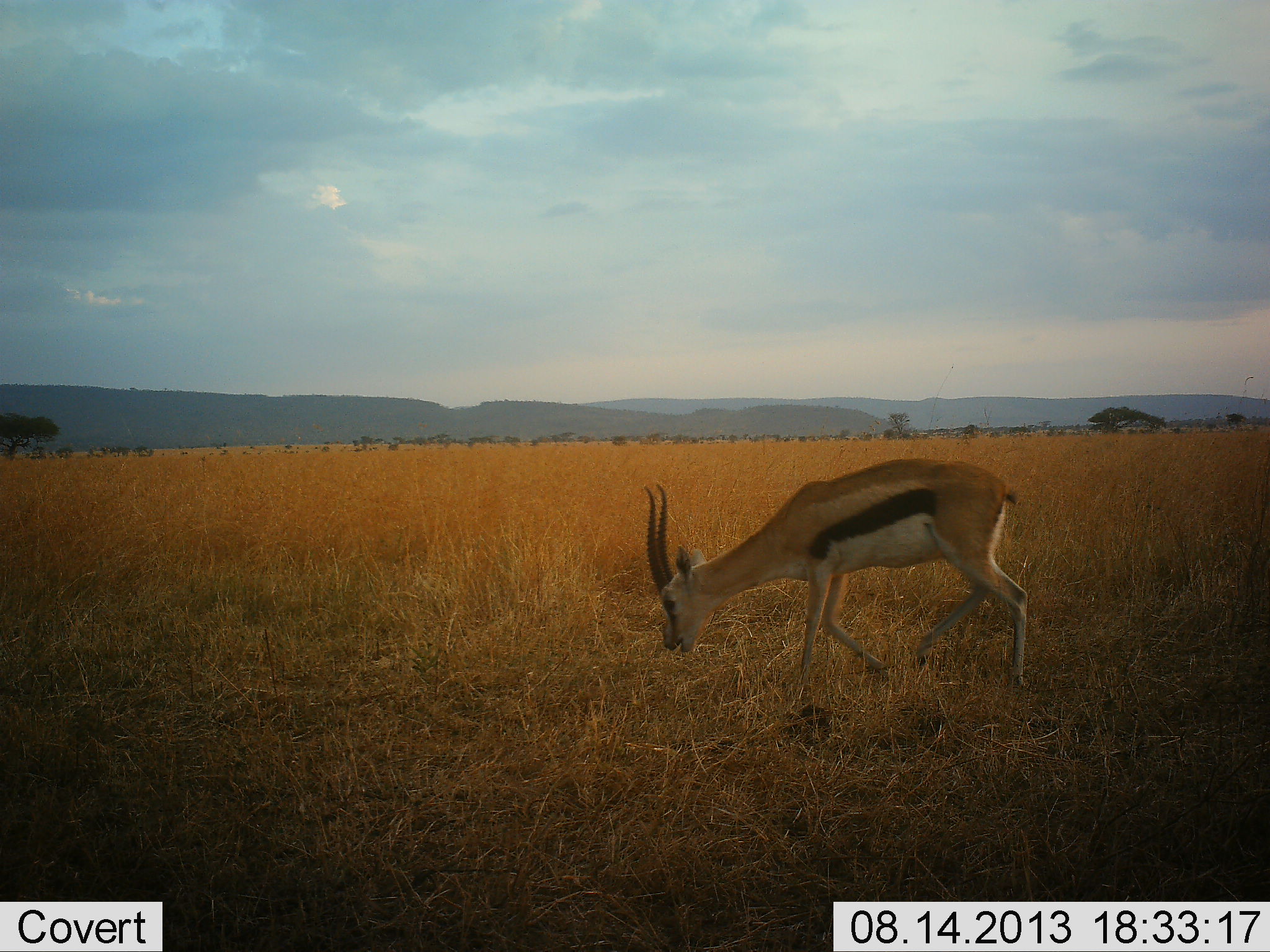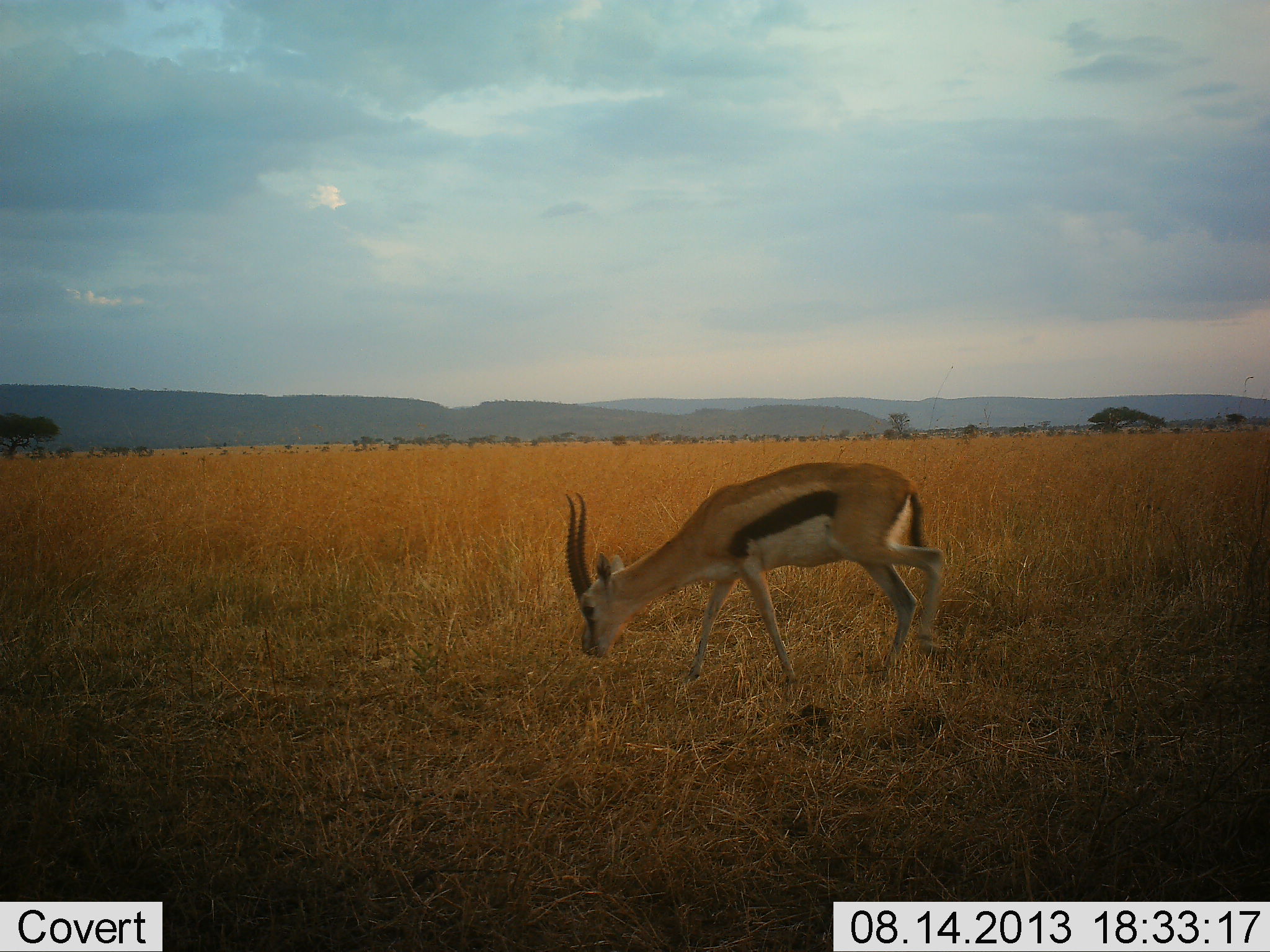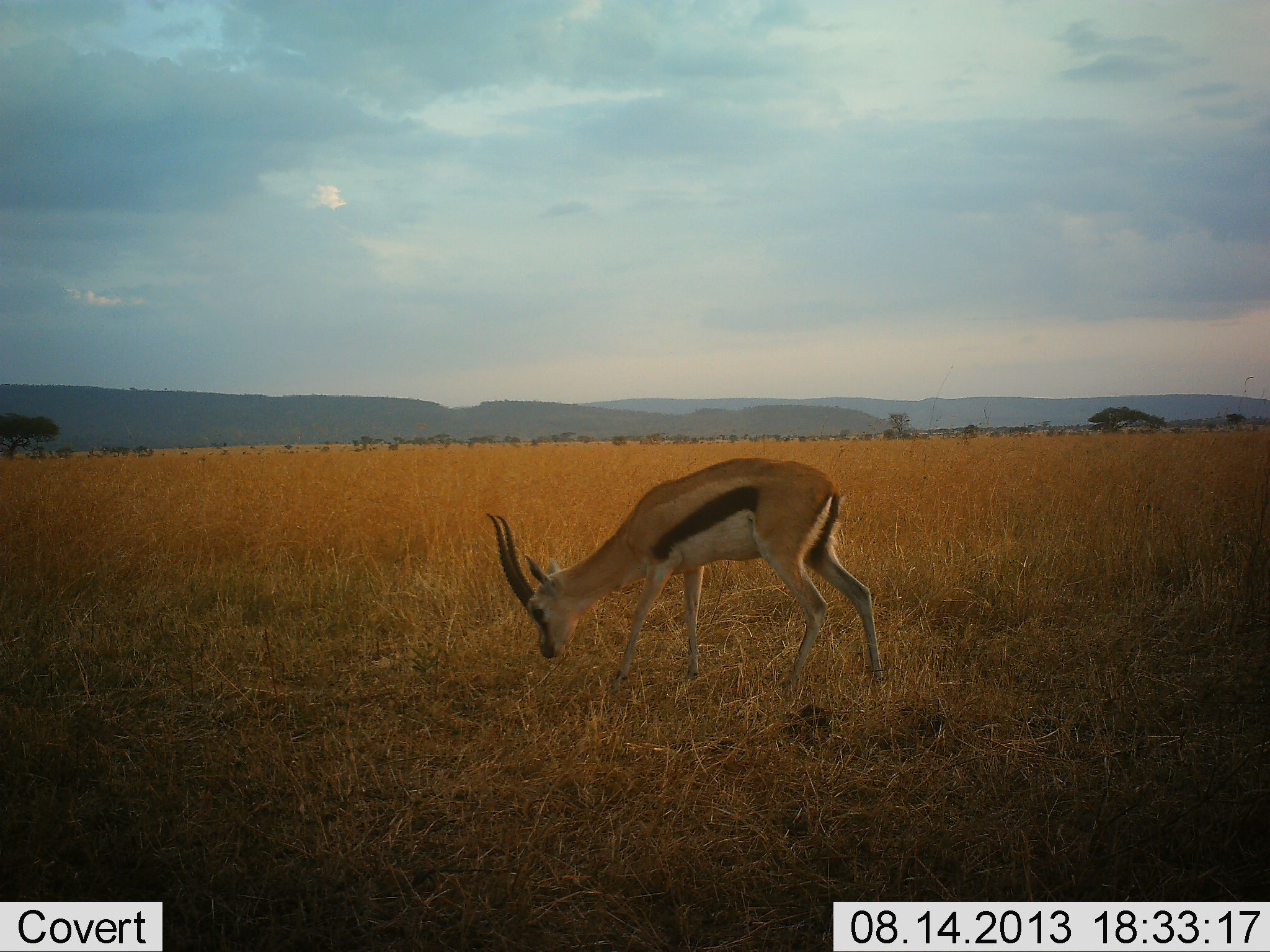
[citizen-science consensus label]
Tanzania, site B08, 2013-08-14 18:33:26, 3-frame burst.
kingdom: Animalia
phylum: Chordata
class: Mammalia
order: Artiodactyla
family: Bovidae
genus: Eudorcas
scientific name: Eudorcas thomsonii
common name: thomson's gazelle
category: gazellethomsons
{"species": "gazellethomsons (thomson's gazelle) (Eudorcas thomsonii)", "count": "1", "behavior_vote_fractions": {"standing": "10%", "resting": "0%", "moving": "70%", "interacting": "0%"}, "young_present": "0%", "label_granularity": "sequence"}